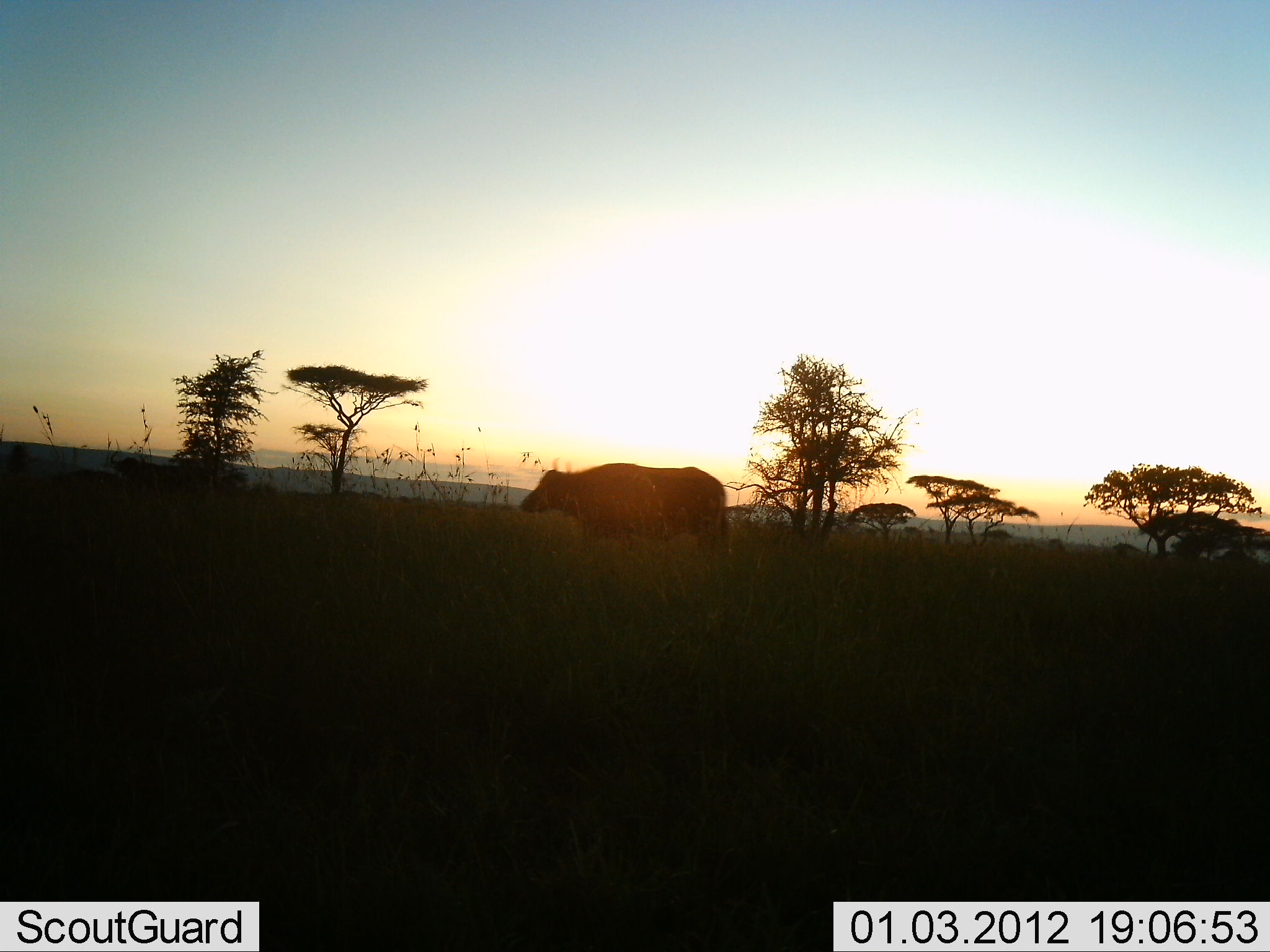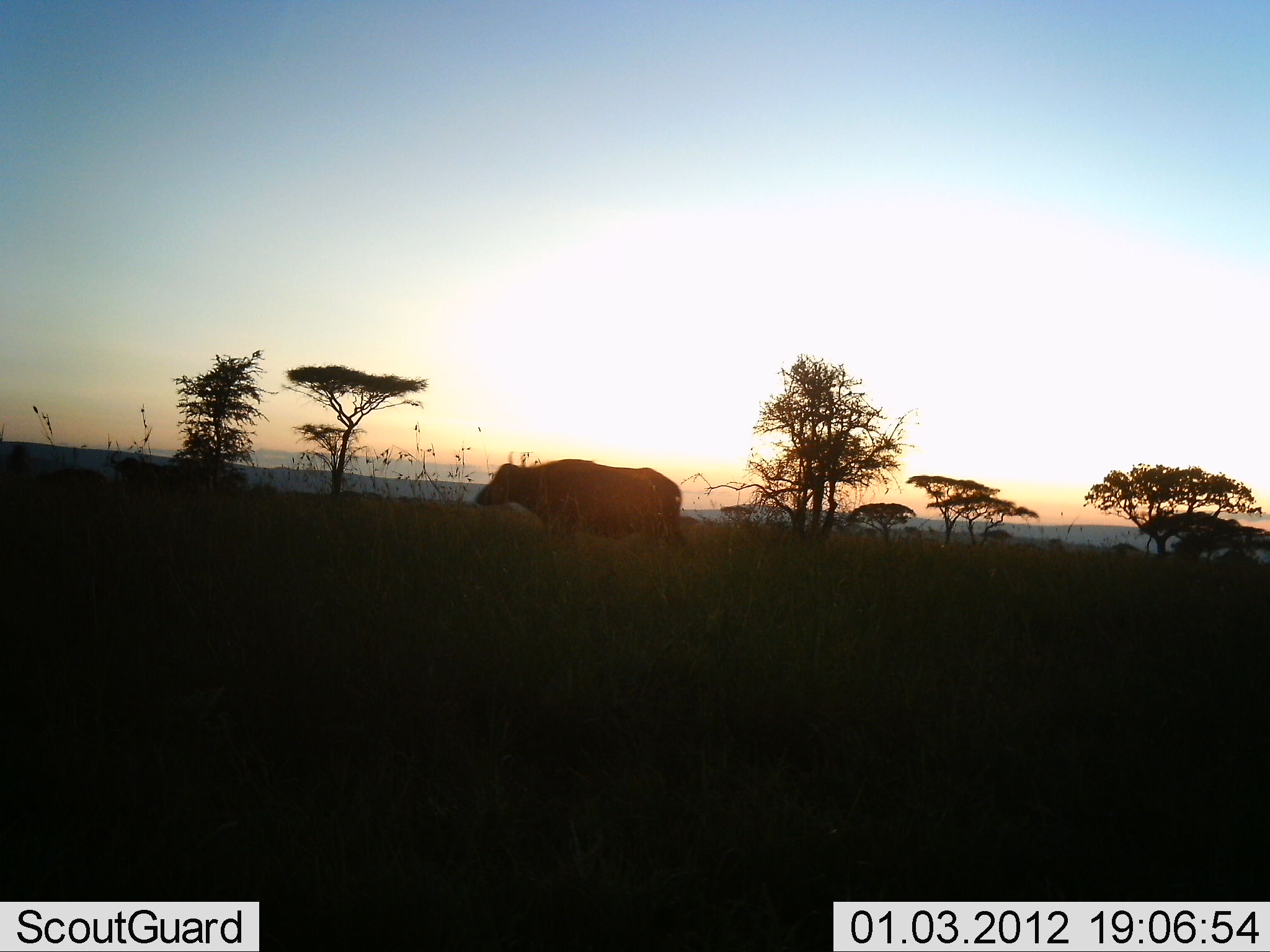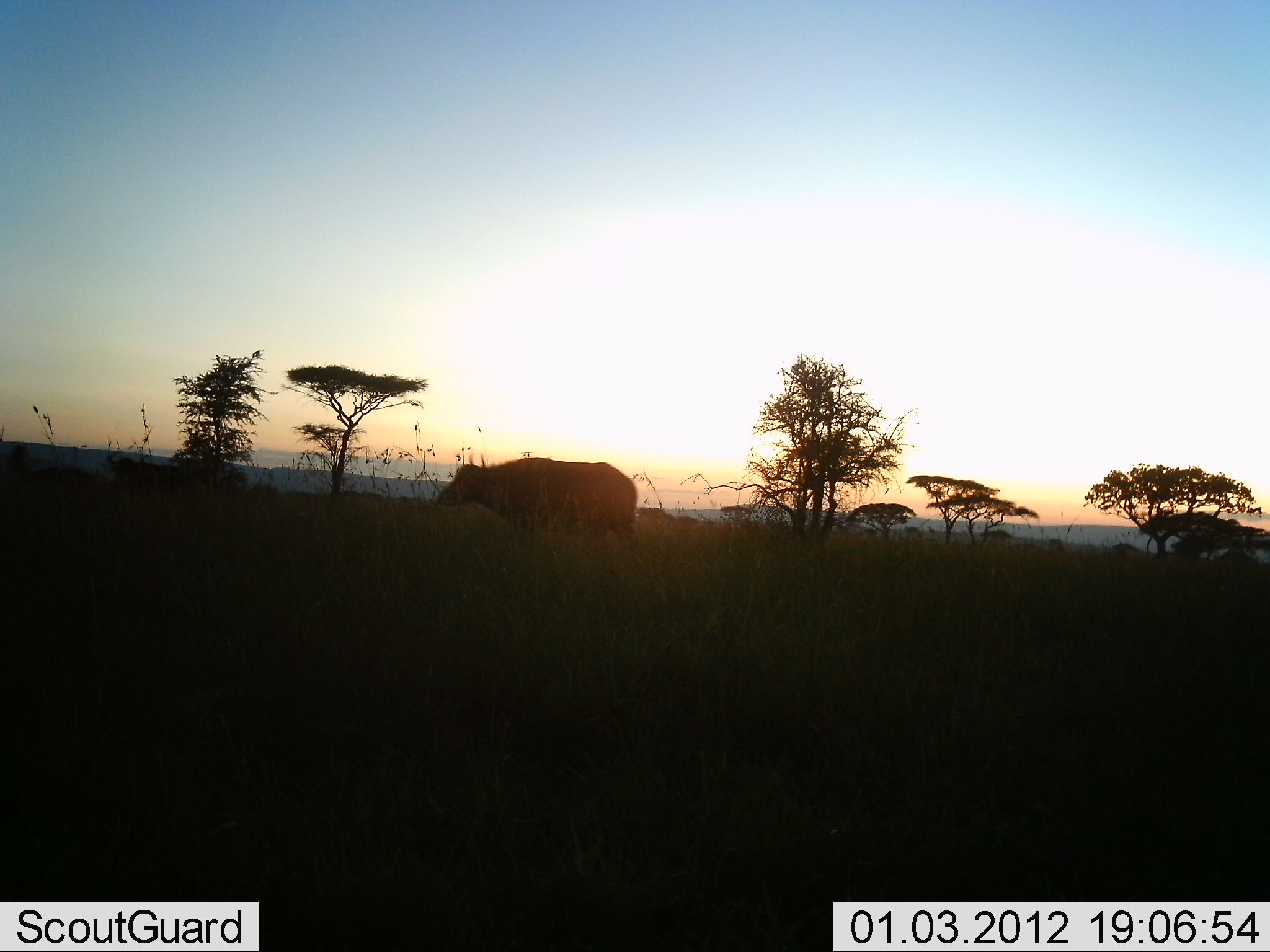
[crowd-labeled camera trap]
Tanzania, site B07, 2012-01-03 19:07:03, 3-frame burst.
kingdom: Animalia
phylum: Chordata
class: Mammalia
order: Artiodactyla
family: Bovidae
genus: Syncerus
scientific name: Syncerus caffer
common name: cape buffalo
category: buffalo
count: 1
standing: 6%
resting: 0%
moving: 94%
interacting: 0%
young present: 0%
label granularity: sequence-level